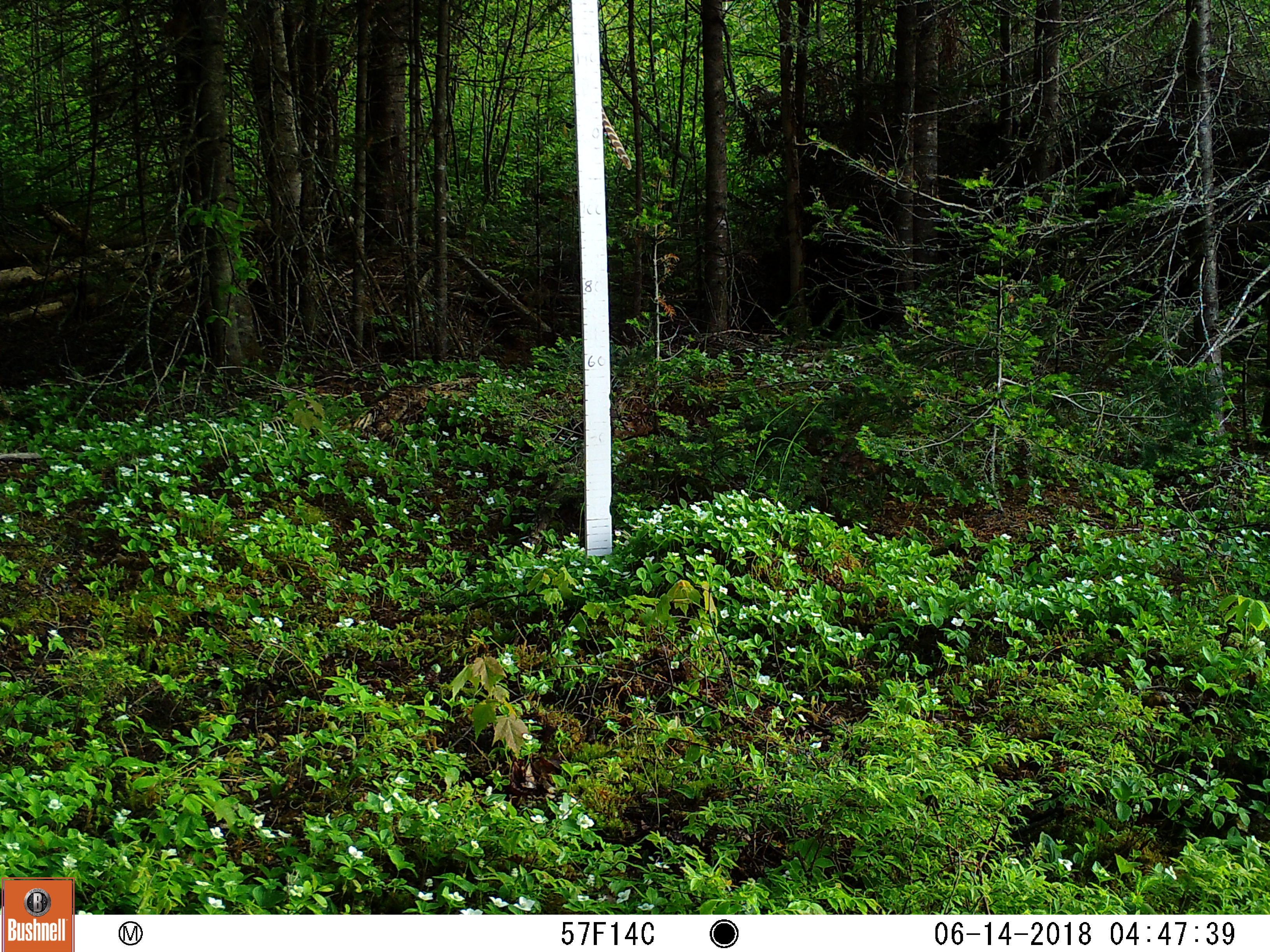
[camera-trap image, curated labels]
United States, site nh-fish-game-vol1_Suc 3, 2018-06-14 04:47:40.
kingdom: Animalia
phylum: Chordata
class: Mammalia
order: Lagomorpha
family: Leporidae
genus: Lepus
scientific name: Lepus americanus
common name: snowshoe hare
Snowshoe hare (Lepus americanus).